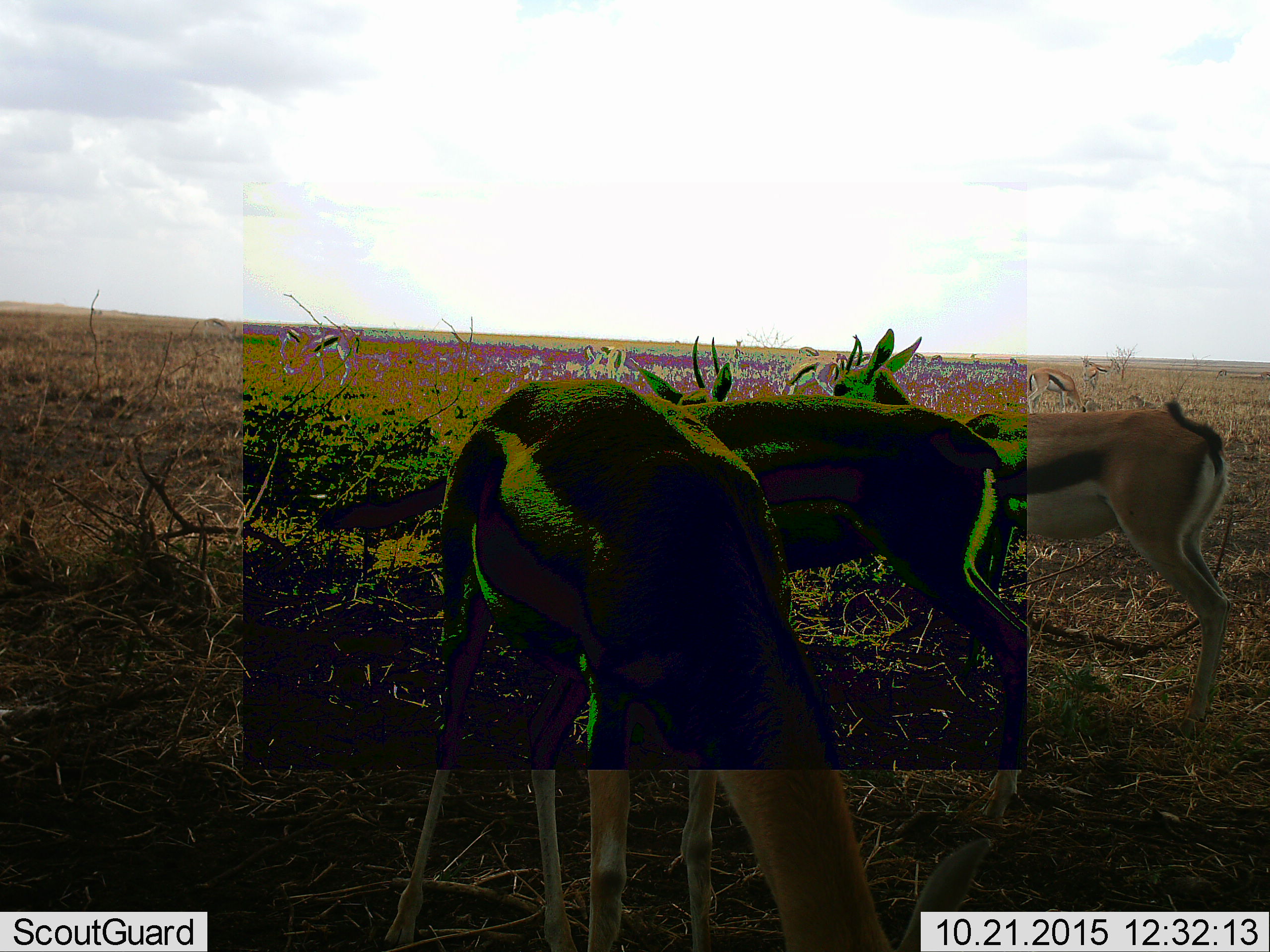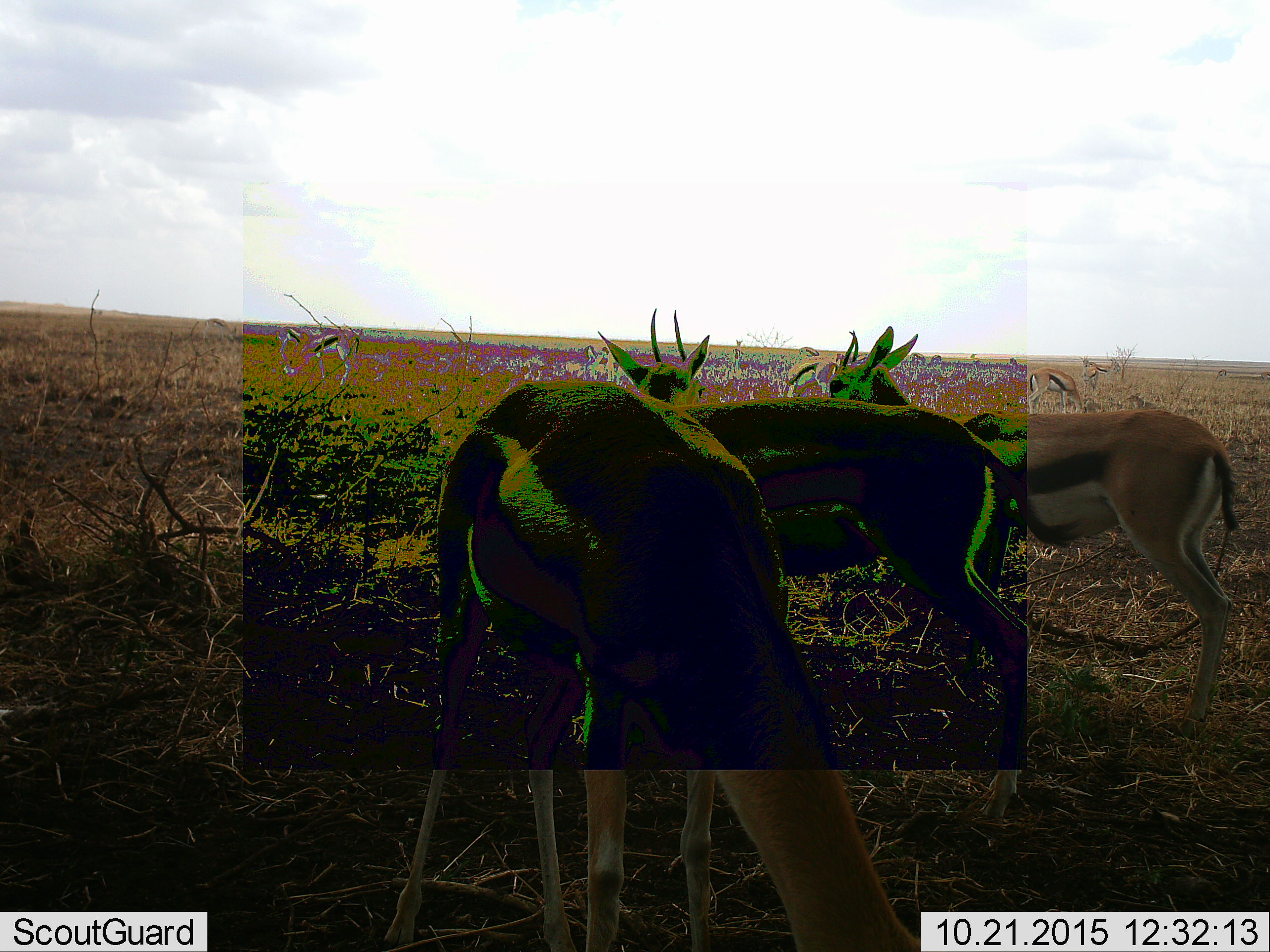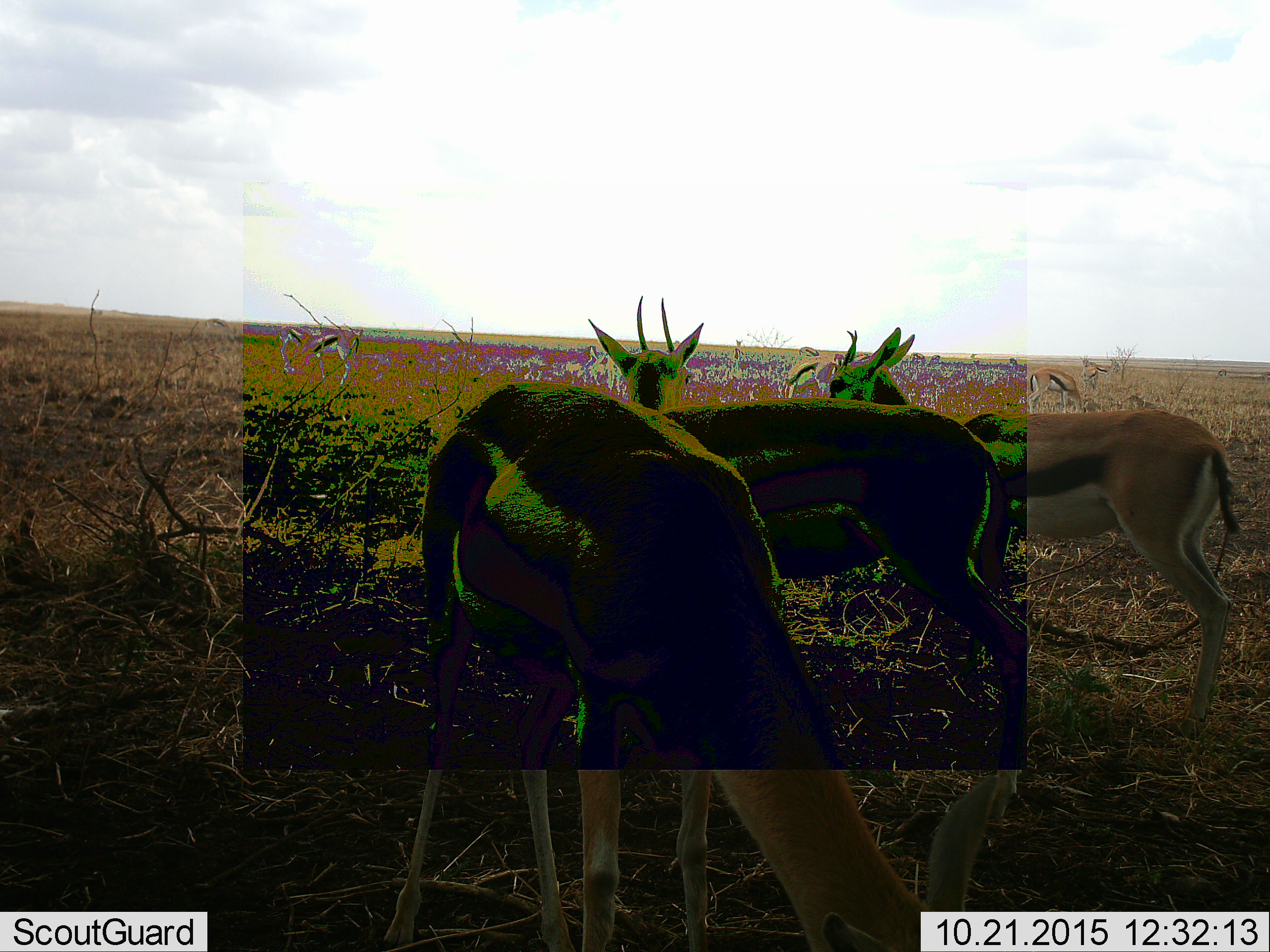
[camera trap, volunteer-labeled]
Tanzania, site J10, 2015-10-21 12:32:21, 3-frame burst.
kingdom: Animalia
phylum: Chordata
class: Mammalia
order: Artiodactyla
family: Bovidae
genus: Eudorcas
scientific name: Eudorcas thomsonii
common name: thomson's gazelle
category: gazellethomsons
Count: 11-50.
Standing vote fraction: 62%.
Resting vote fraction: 0%.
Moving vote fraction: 38%.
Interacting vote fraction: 0%.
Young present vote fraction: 0%.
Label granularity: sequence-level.